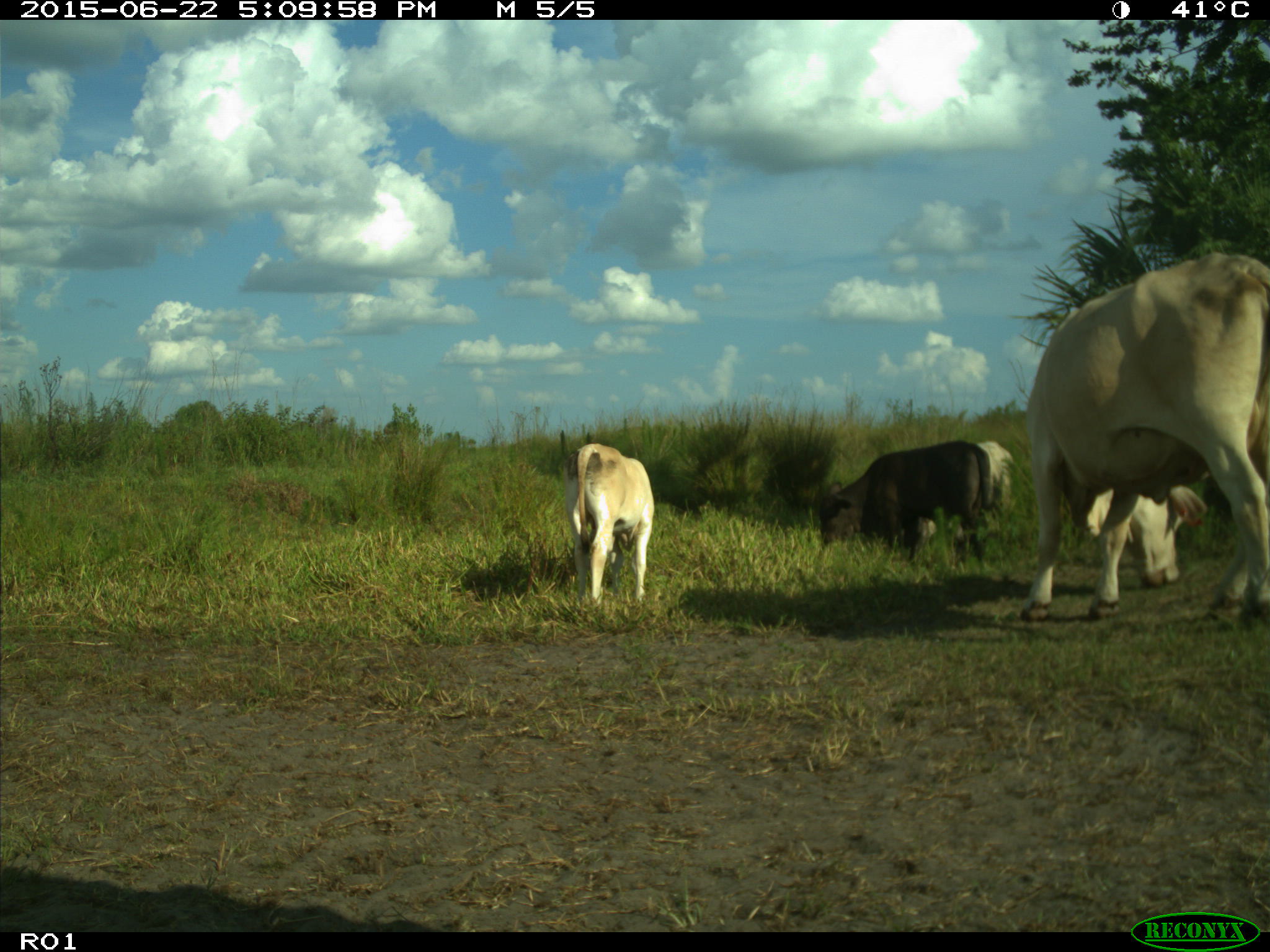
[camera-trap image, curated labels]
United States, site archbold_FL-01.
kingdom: Animalia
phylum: Chordata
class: Mammalia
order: Artiodactyla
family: Bovidae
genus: Bos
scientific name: Bos taurus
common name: domestic cow